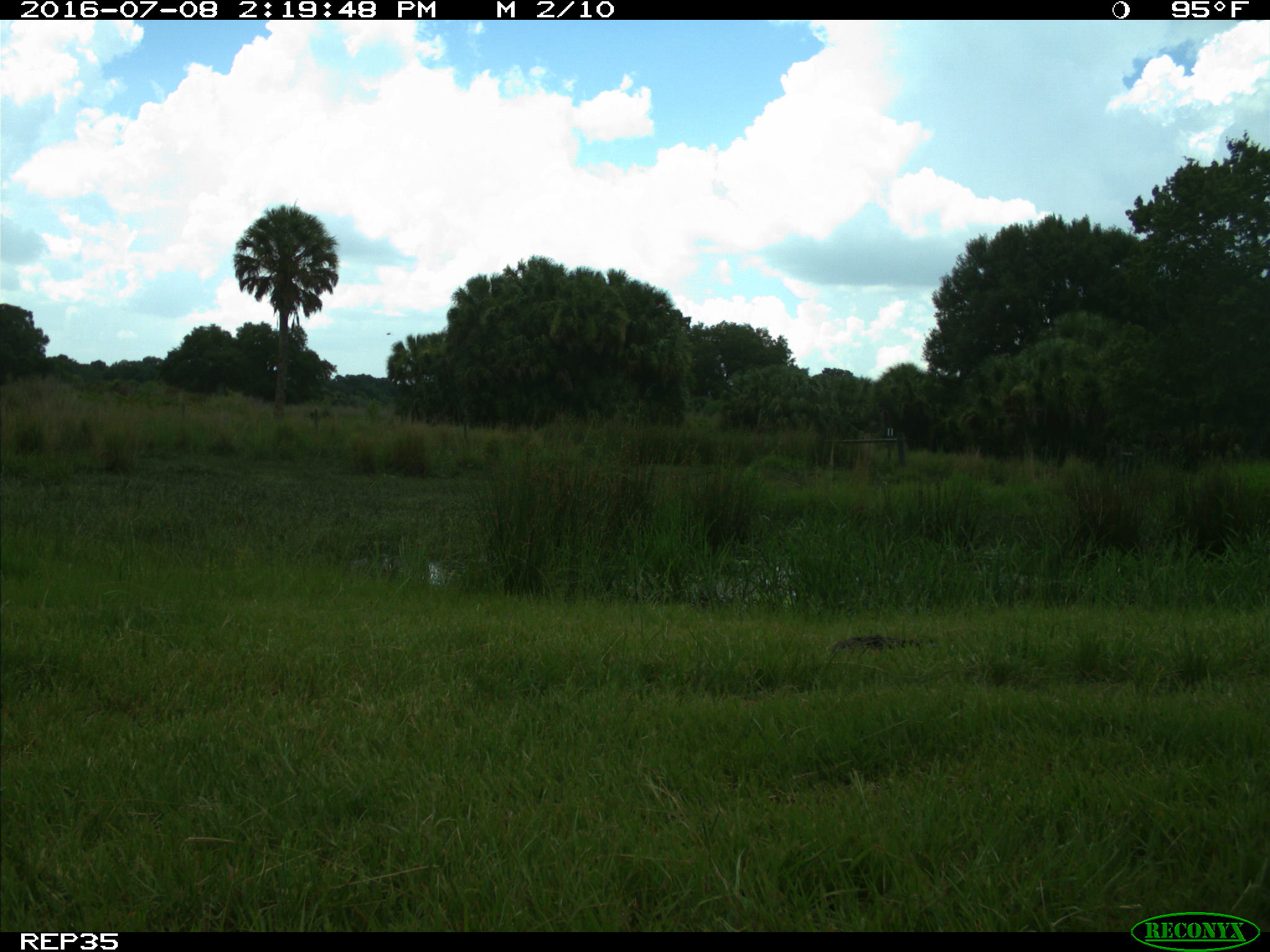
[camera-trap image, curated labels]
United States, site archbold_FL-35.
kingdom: Animalia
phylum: Chordata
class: Mammalia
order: Artiodactyla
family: Bovidae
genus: Bos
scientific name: Bos taurus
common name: domestic cow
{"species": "Bos taurus (domestic cow)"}